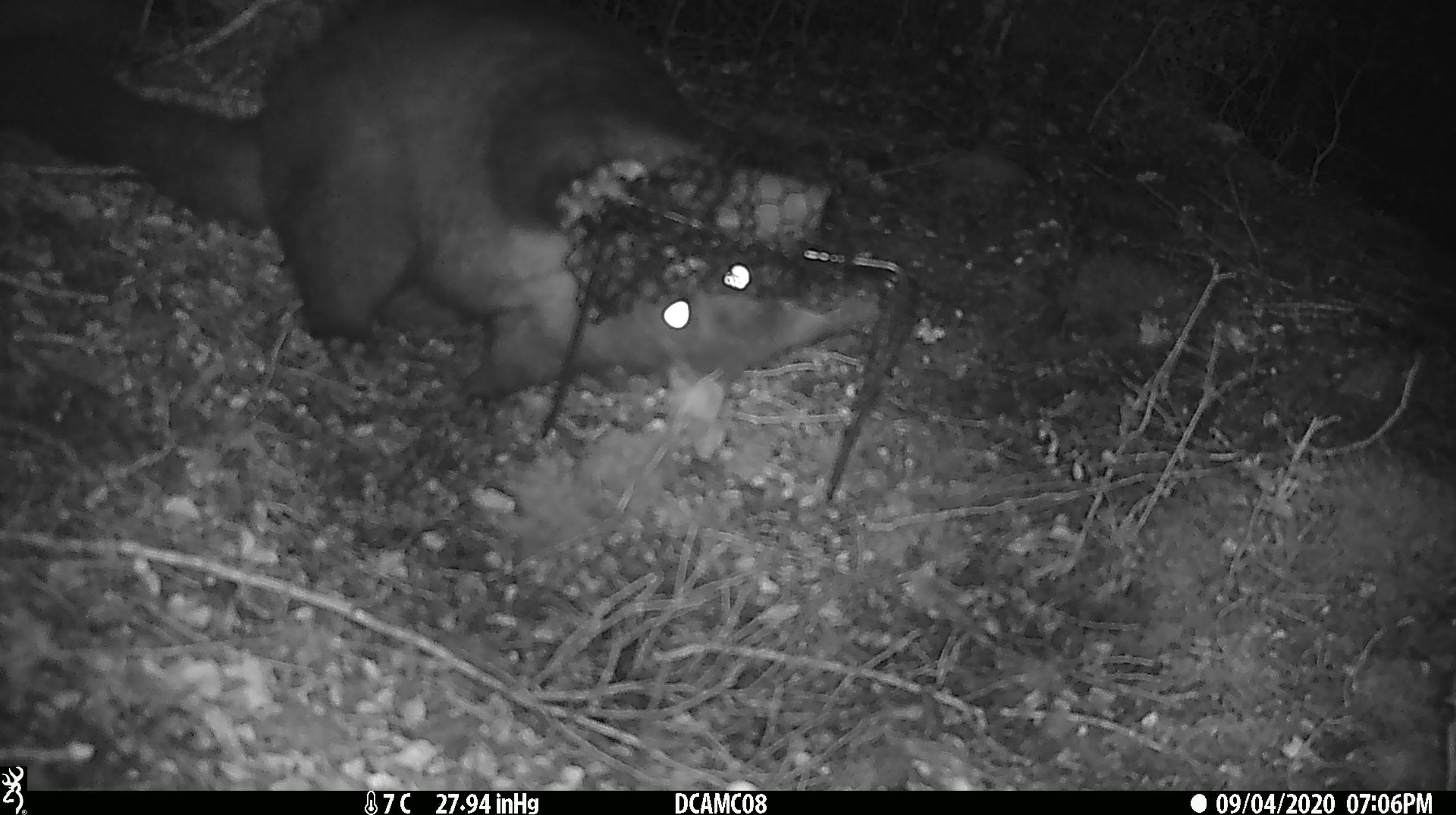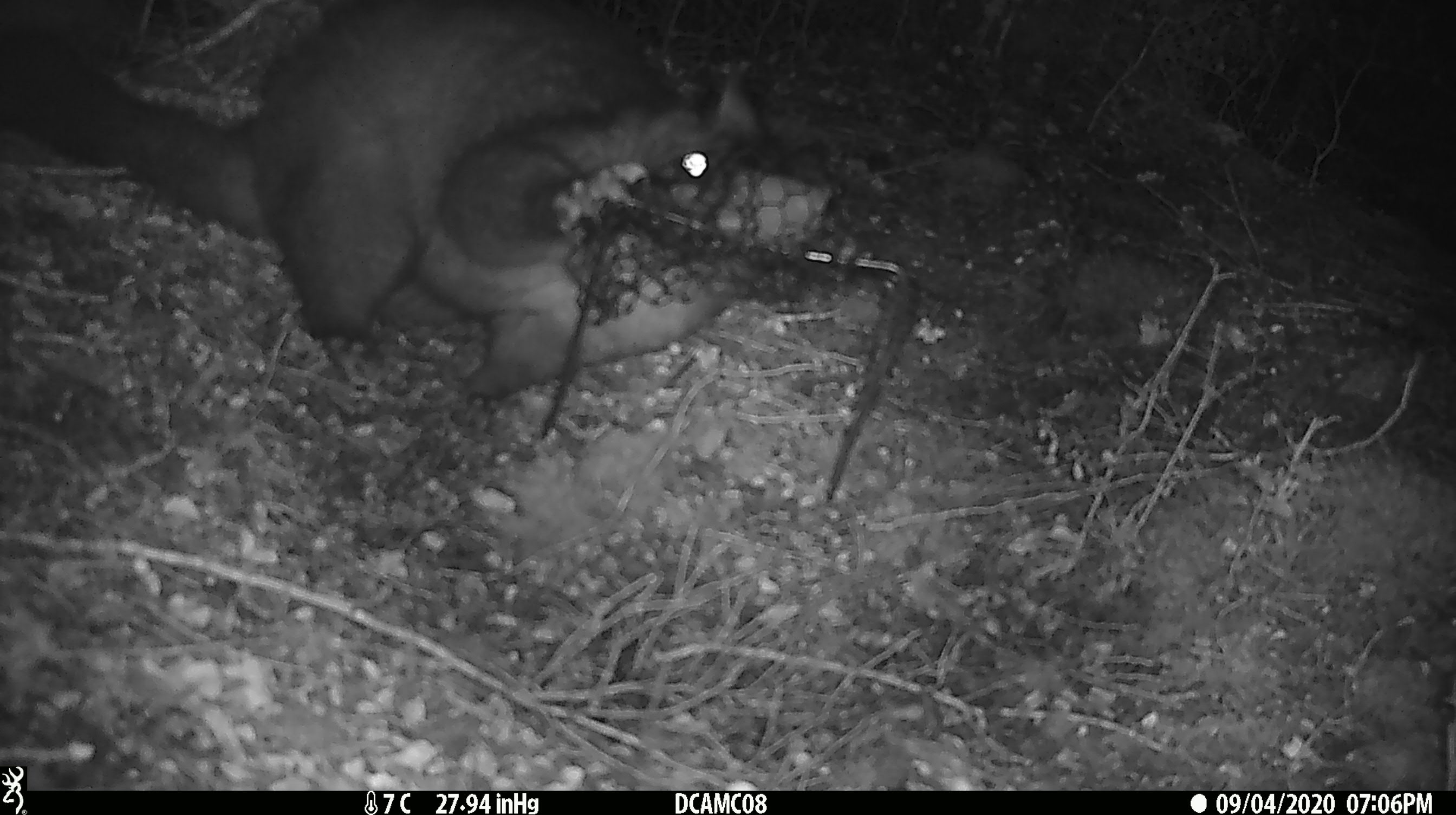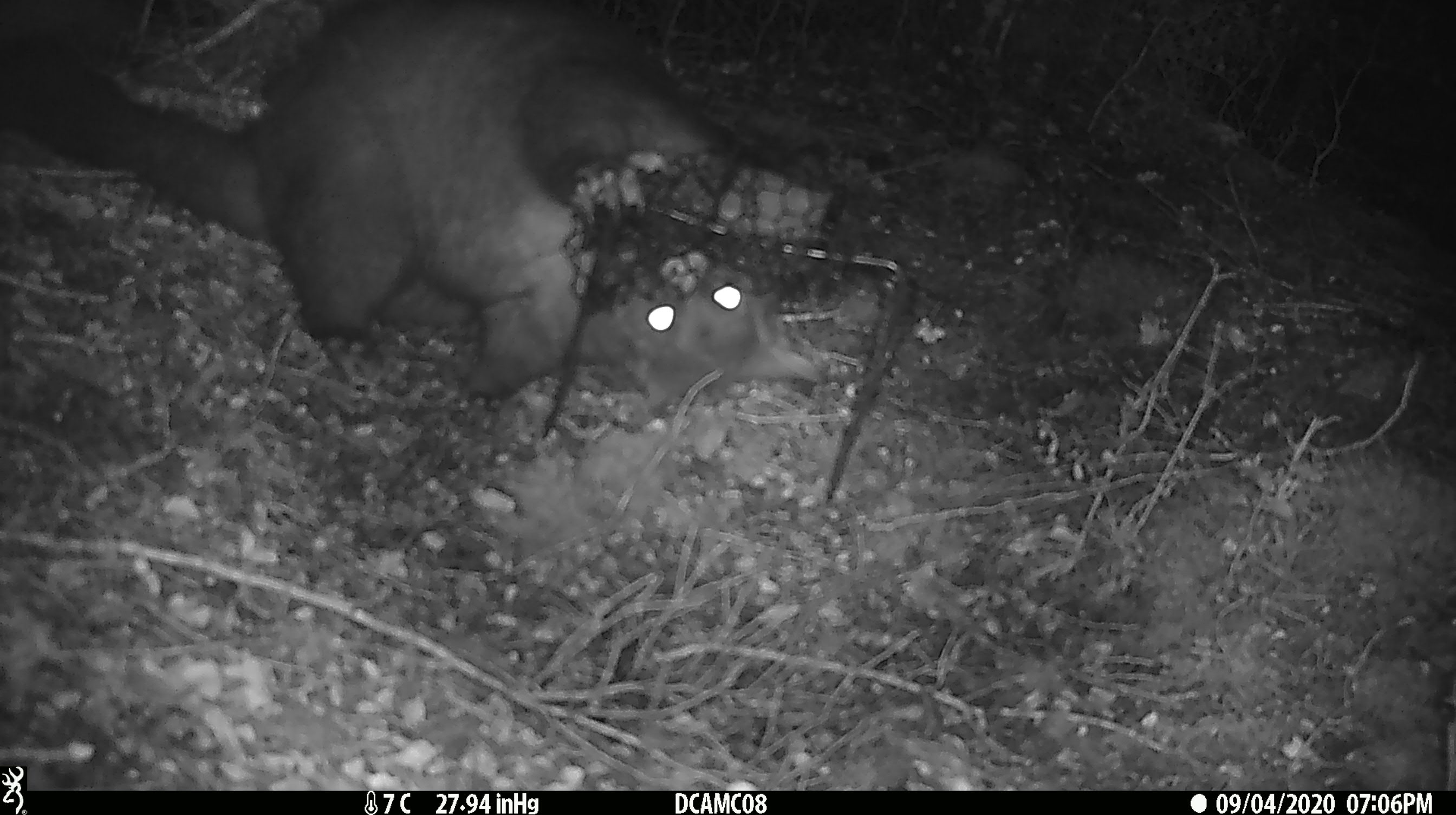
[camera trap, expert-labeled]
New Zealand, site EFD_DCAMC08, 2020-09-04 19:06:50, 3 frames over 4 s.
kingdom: Animalia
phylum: Chordata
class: Mammalia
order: Diprotodontia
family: Phalangeridae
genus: Trichosurus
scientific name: Trichosurus vulpecula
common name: common brushtail possum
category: possum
Possum (common brushtail possum) (Trichosurus vulpecula).